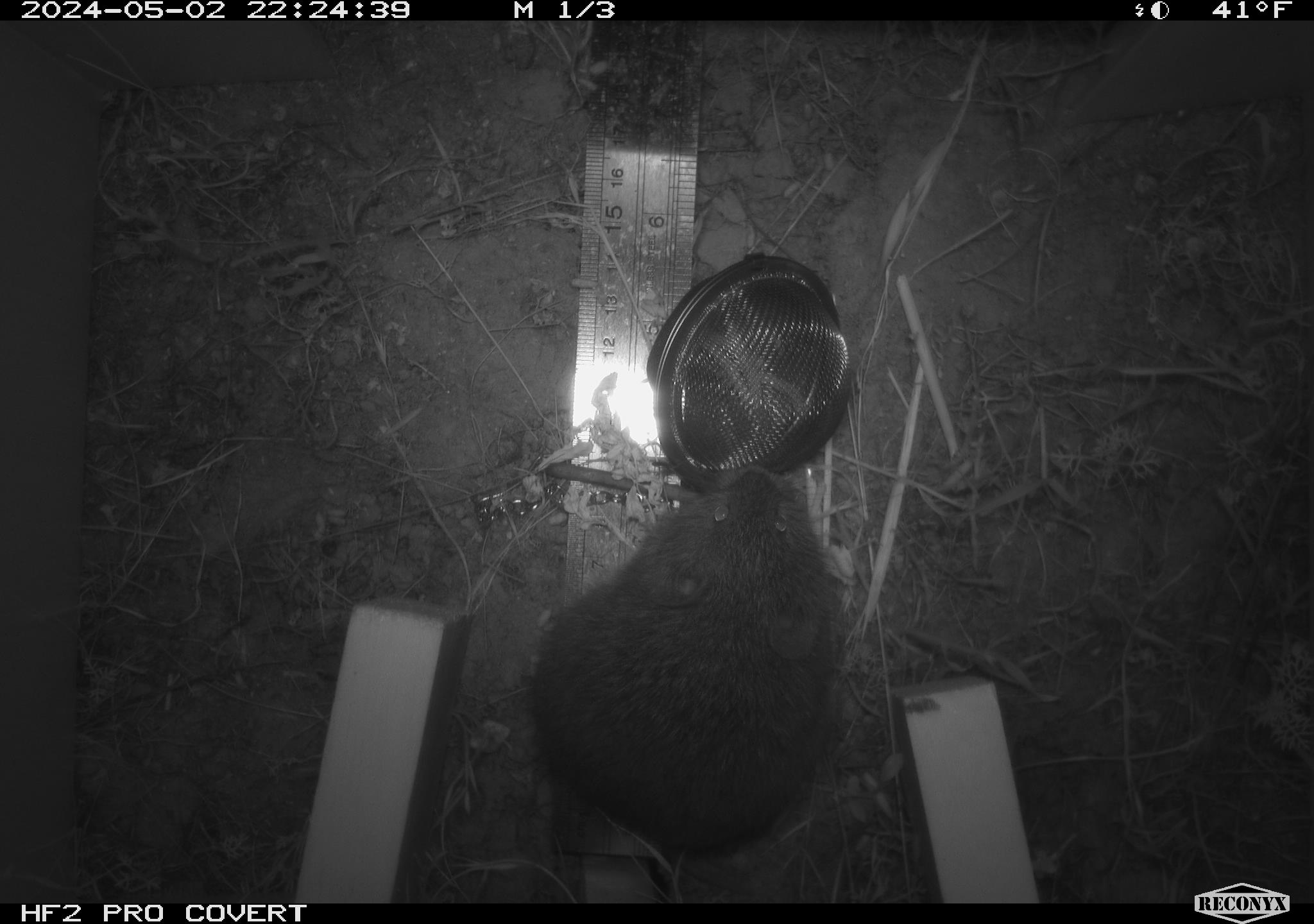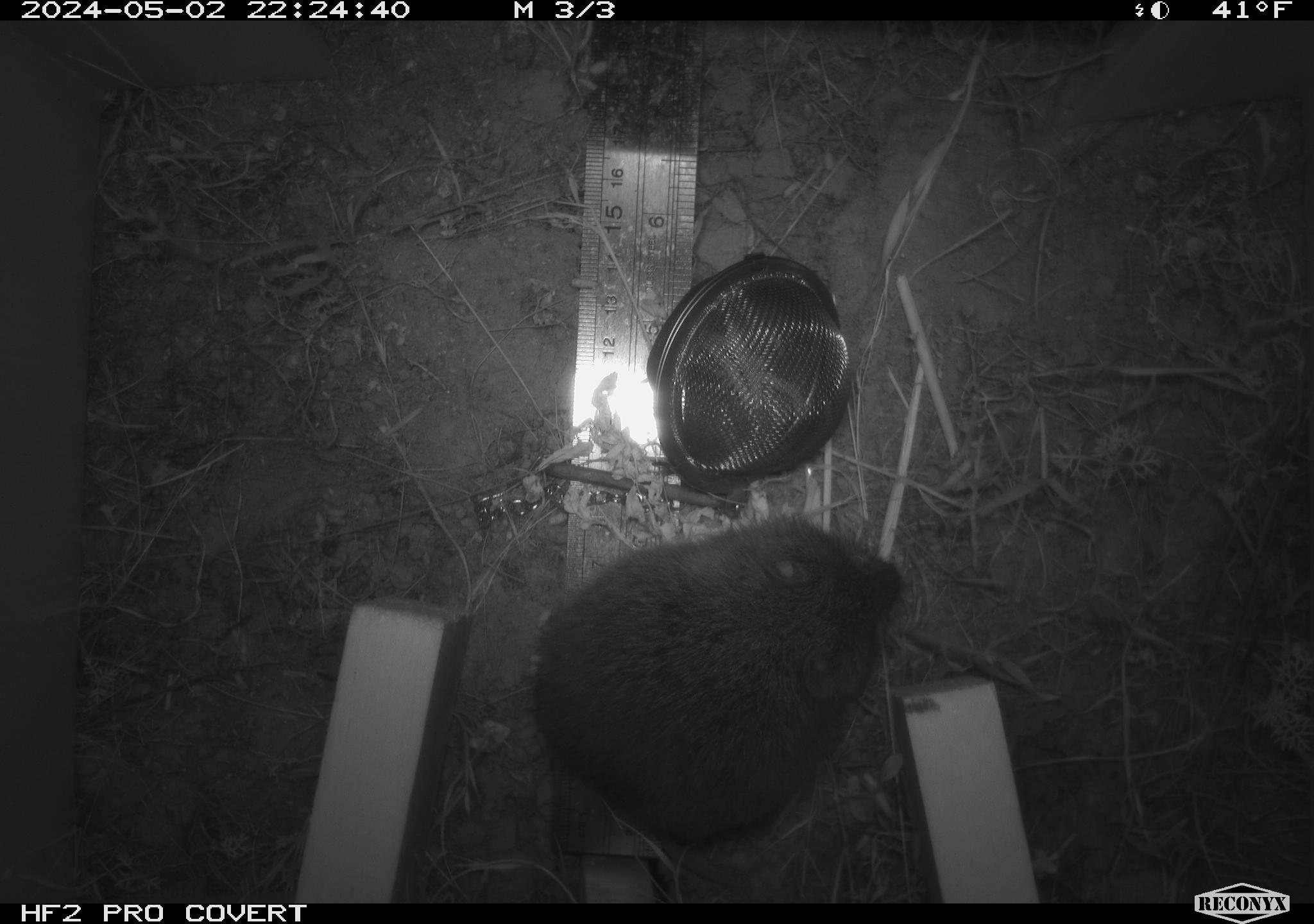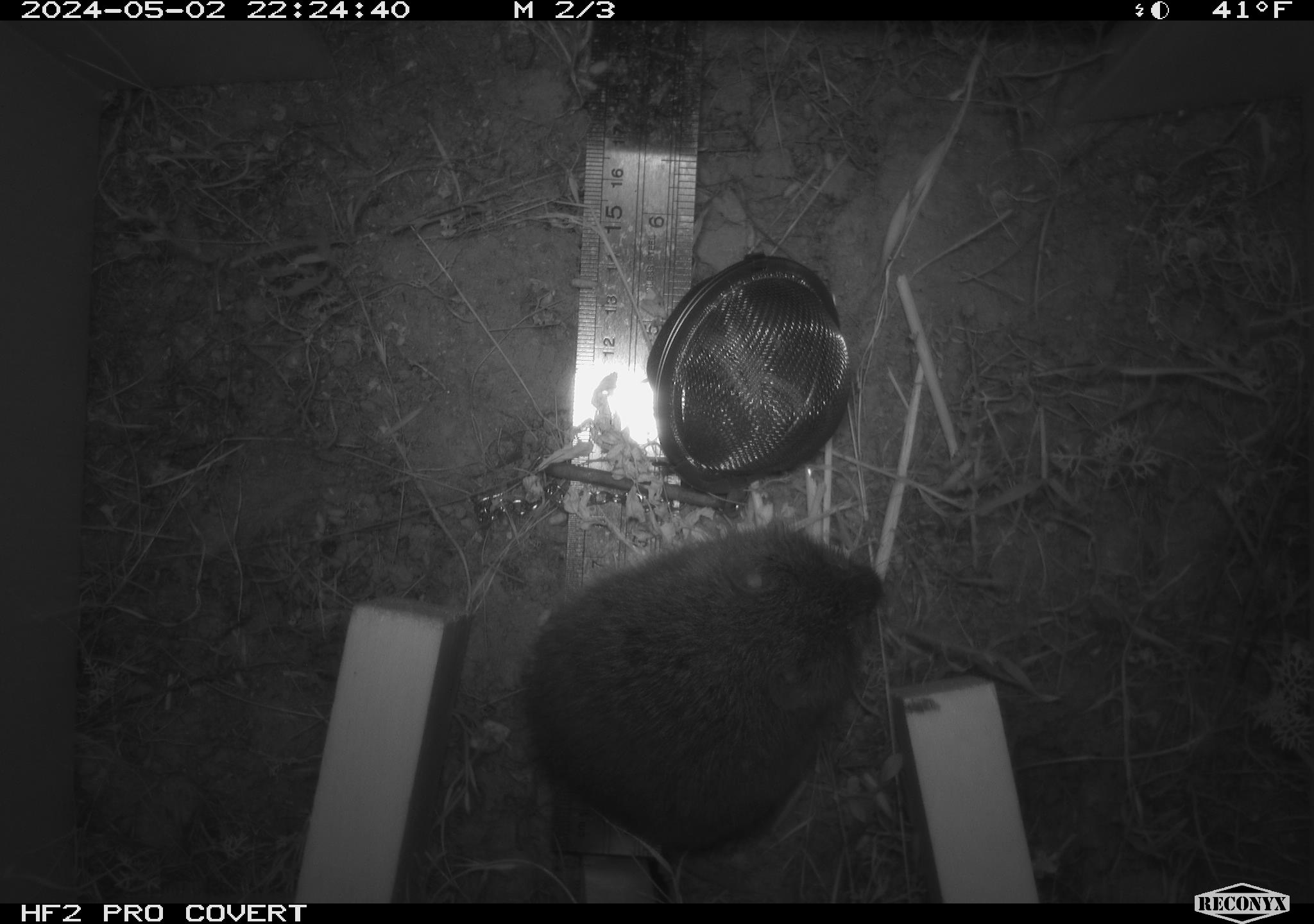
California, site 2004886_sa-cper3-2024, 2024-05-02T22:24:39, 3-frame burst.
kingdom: Animalia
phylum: Chordata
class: Mammalia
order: Rodentia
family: Cricetidae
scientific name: Arvicolinae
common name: voles, lemmings, and muskrats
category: arvicolinae subfamily